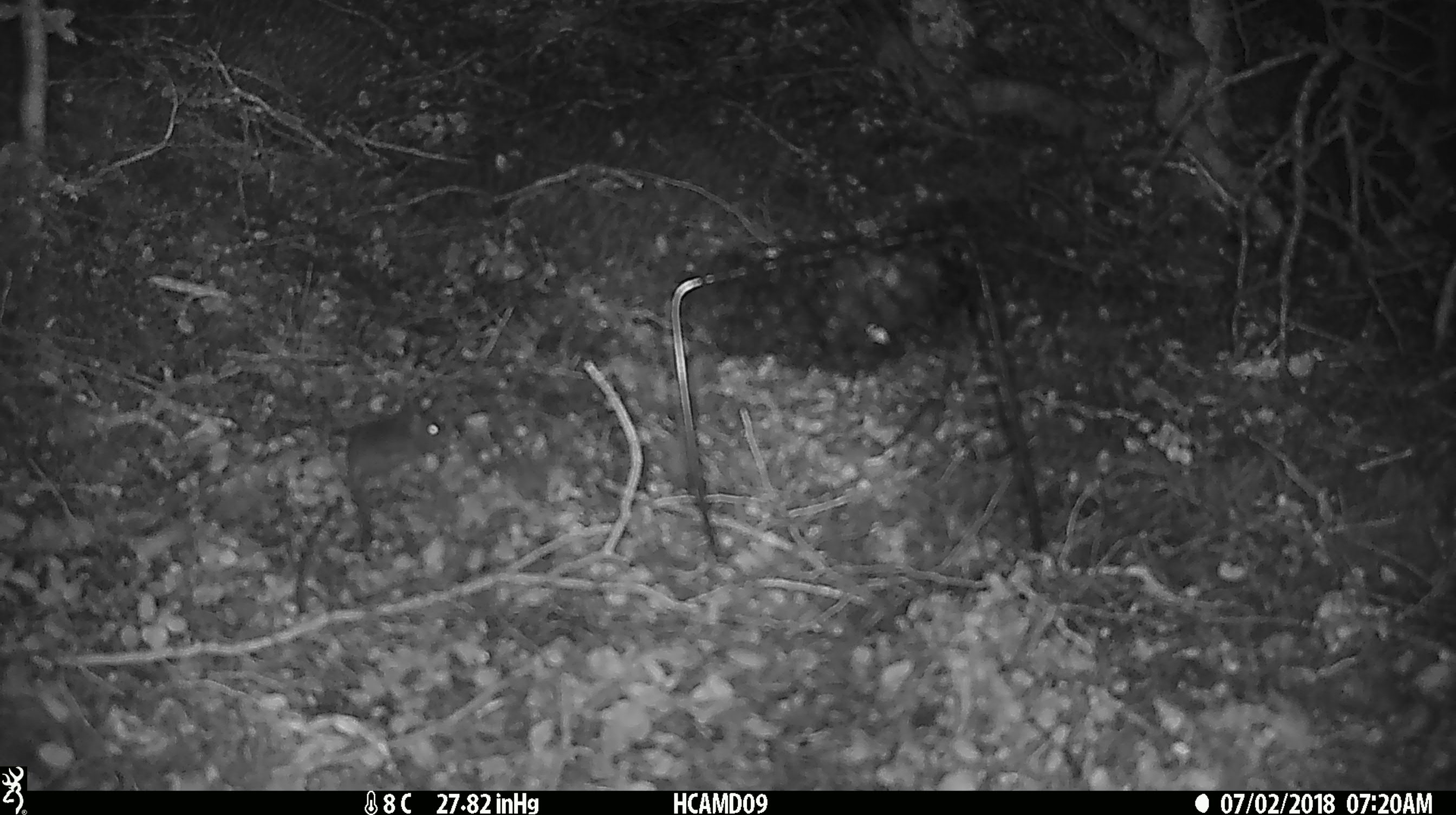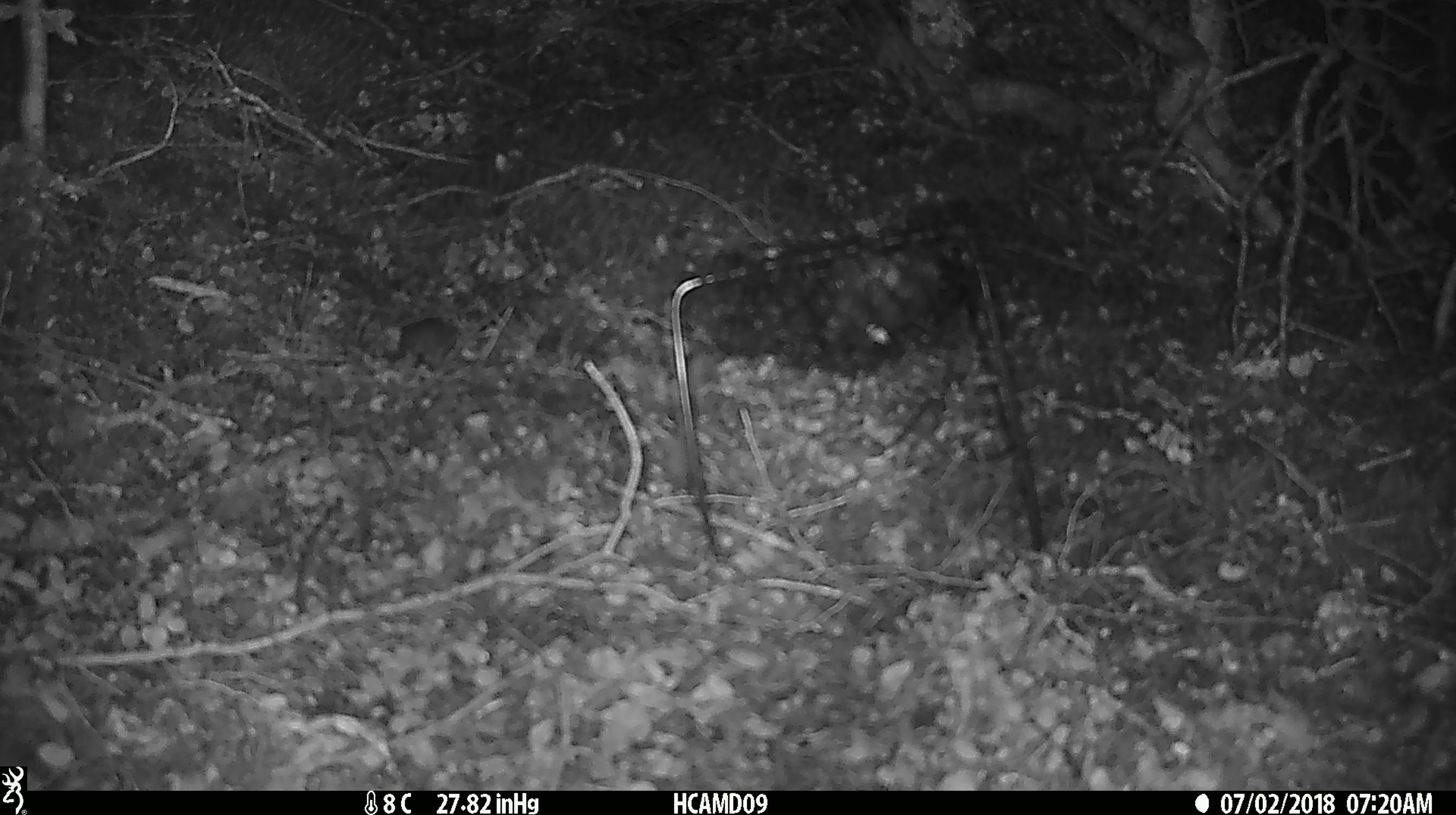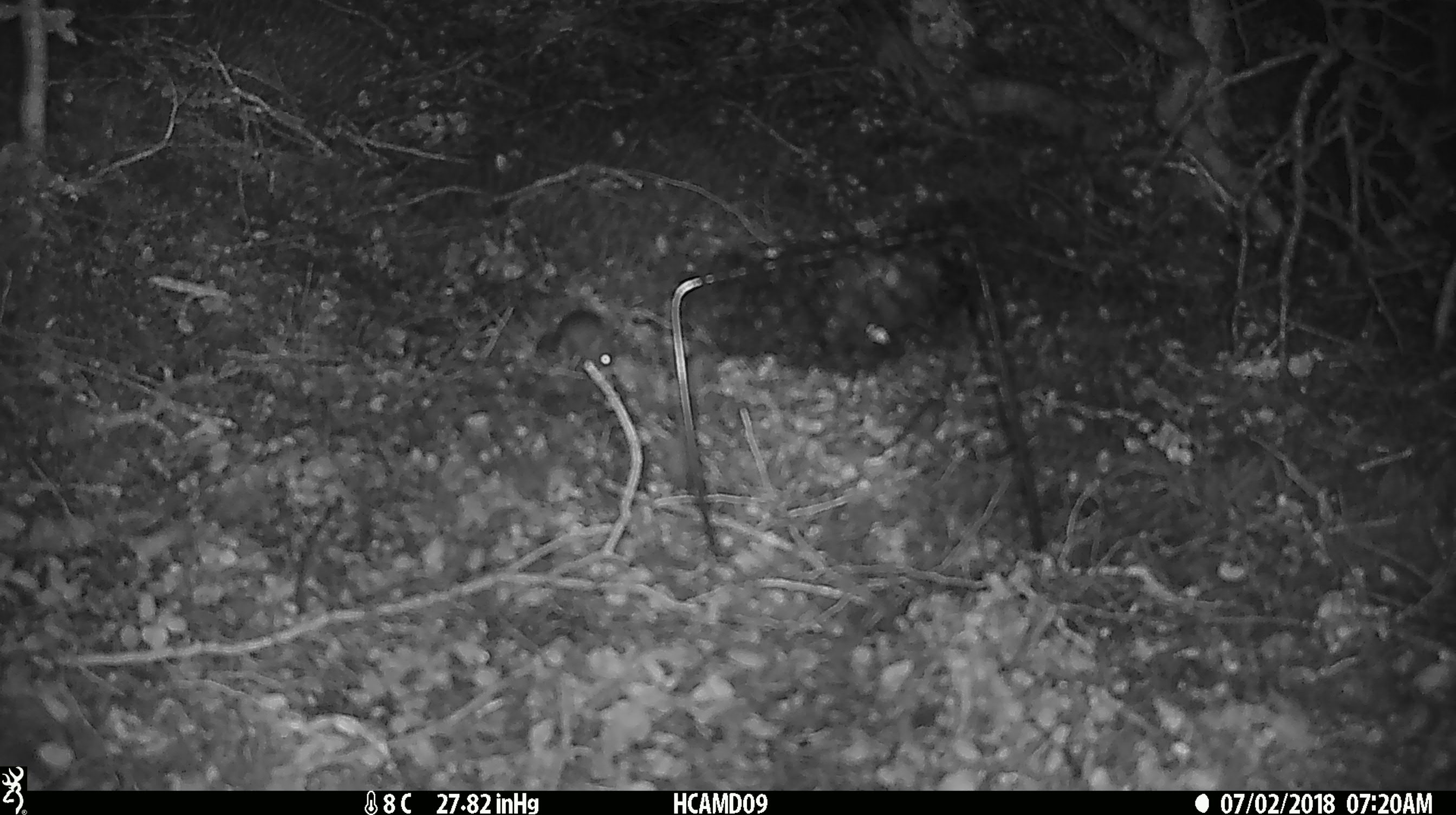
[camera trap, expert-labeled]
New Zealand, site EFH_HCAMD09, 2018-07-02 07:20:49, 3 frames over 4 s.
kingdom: Animalia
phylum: Chordata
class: Mammalia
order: Rodentia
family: Muridae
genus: Mus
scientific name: Mus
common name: mouse